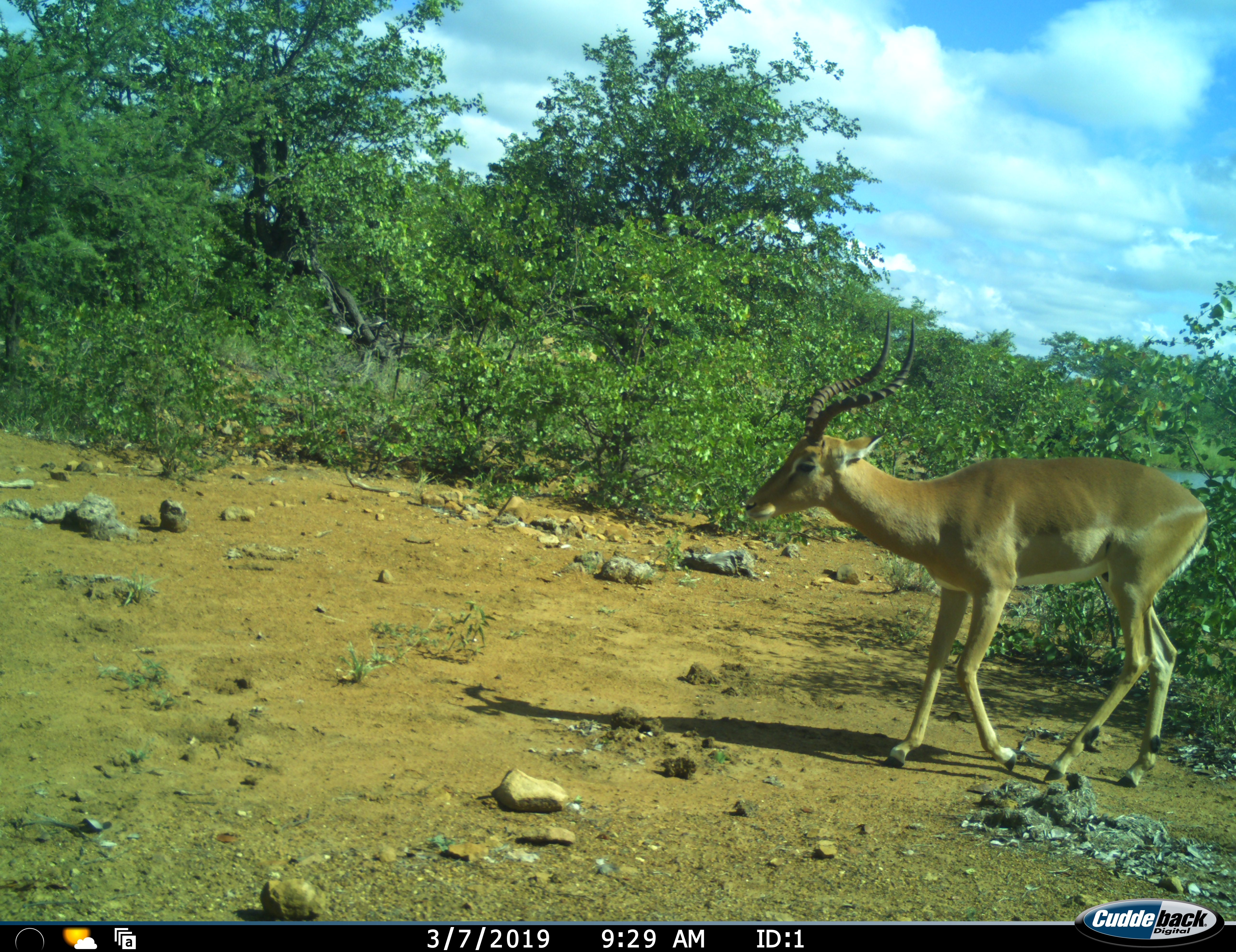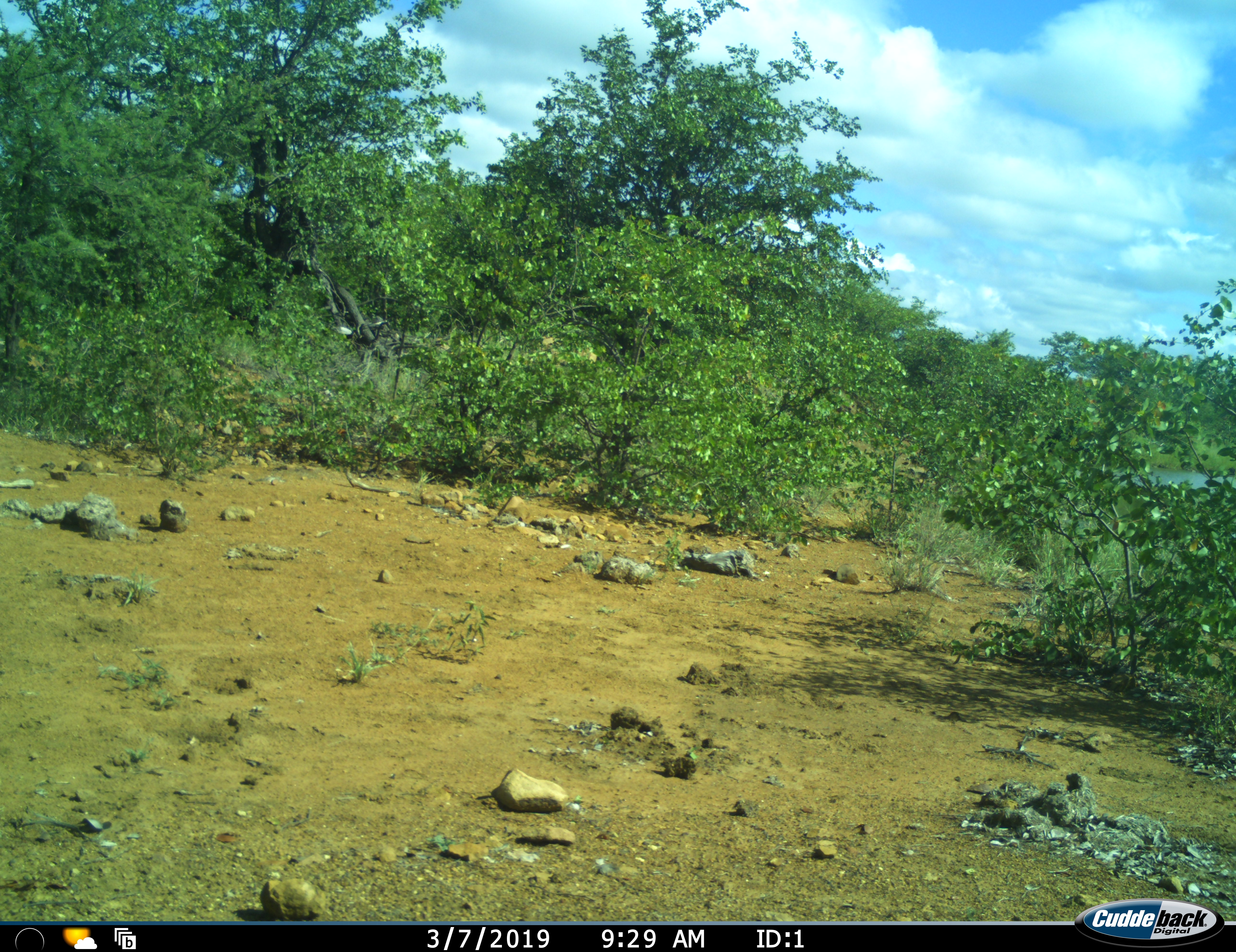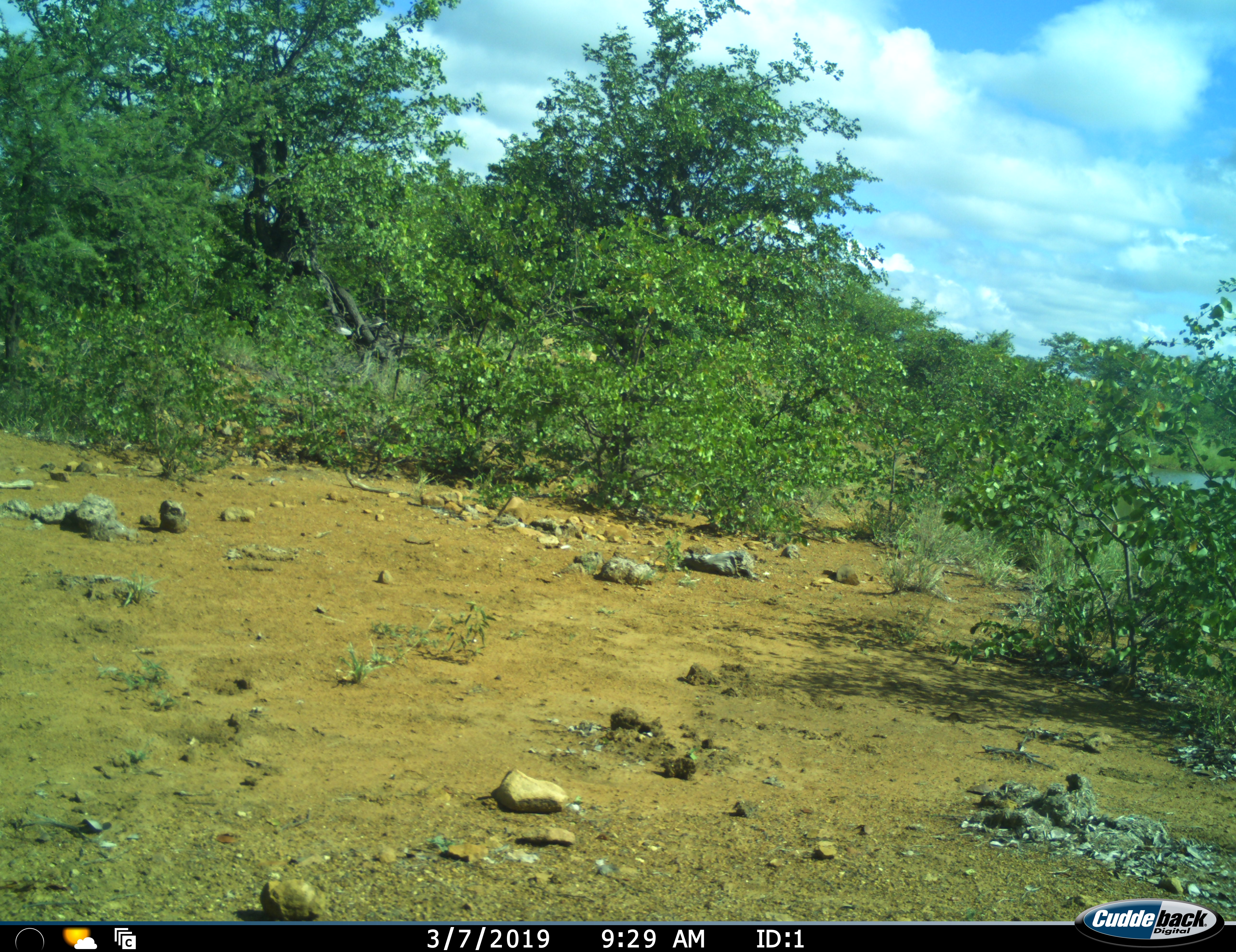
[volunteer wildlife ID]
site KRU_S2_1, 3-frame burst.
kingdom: Animalia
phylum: Chordata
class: Mammalia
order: Artiodactyla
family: Bovidae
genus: Aepyceros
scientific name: Aepyceros melampus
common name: impala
Impala (Aepyceros melampus), count 1. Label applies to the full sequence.